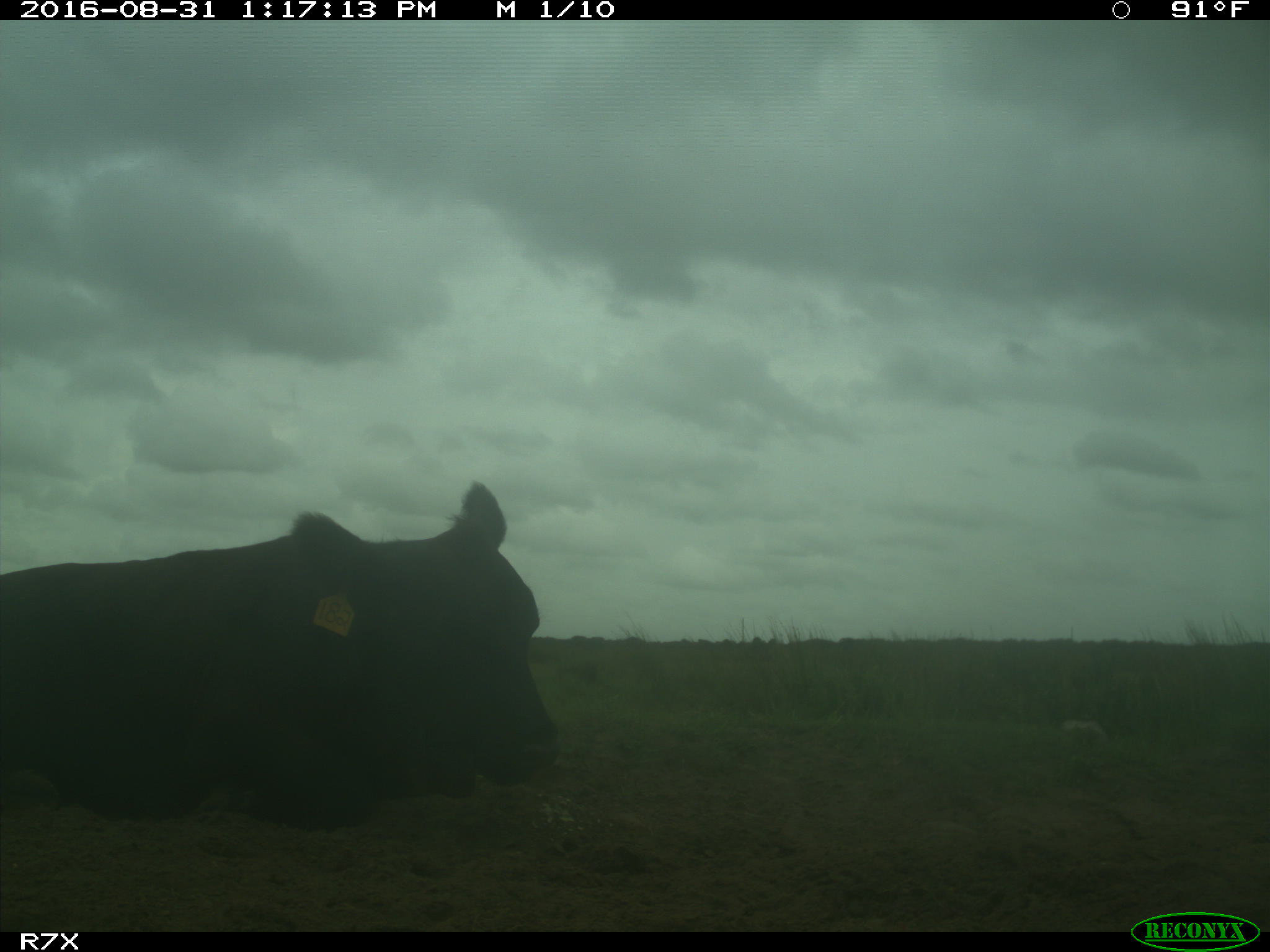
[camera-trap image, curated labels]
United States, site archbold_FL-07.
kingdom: Animalia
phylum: Chordata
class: Mammalia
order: Artiodactyla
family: Bovidae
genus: Bos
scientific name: Bos taurus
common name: domestic cow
Bos taurus (domestic cow).